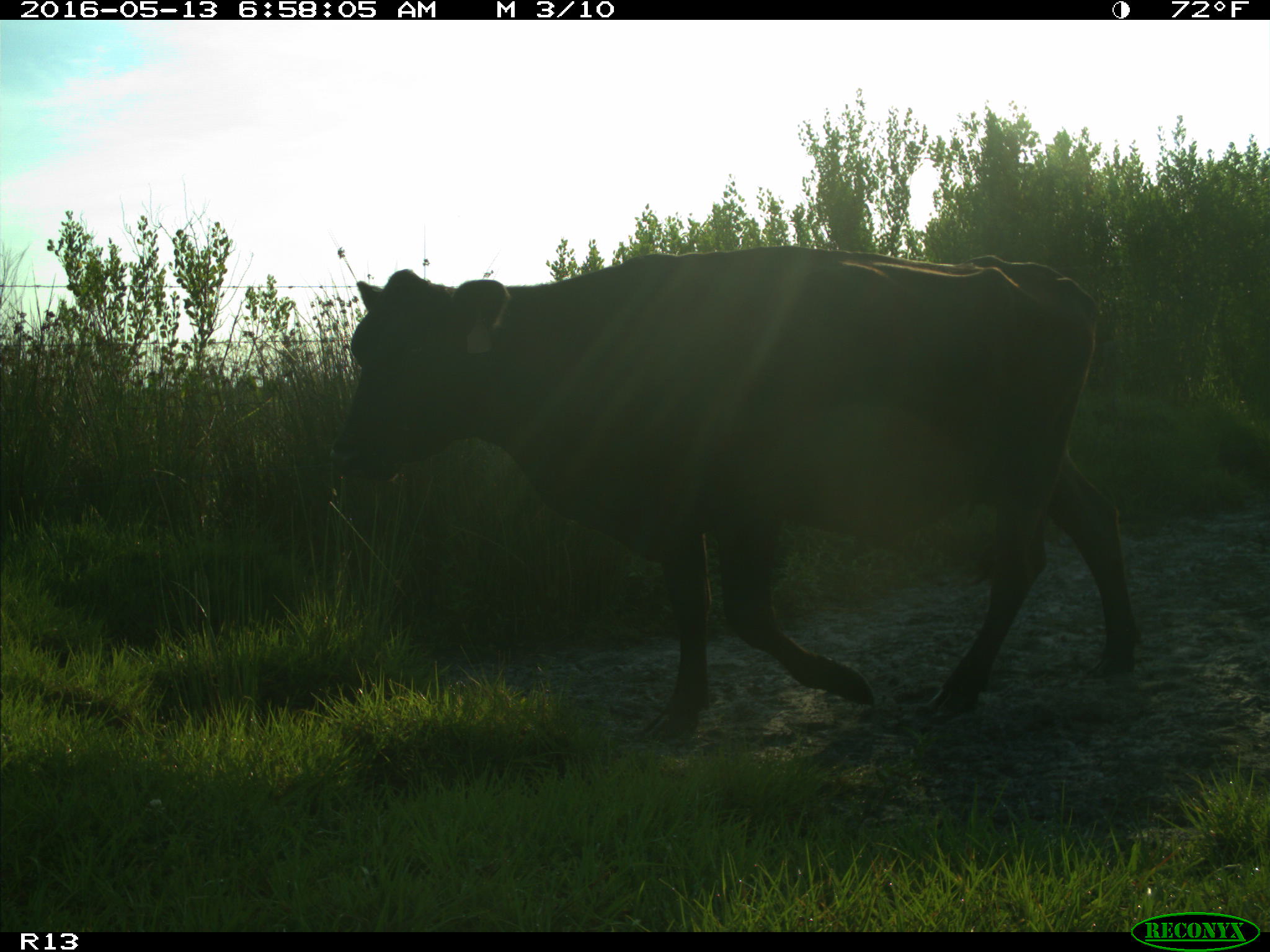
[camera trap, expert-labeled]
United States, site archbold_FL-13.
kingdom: Animalia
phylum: Chordata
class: Mammalia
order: Artiodactyla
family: Bovidae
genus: Bos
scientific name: Bos taurus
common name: domestic cow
Bos taurus (domestic cow).